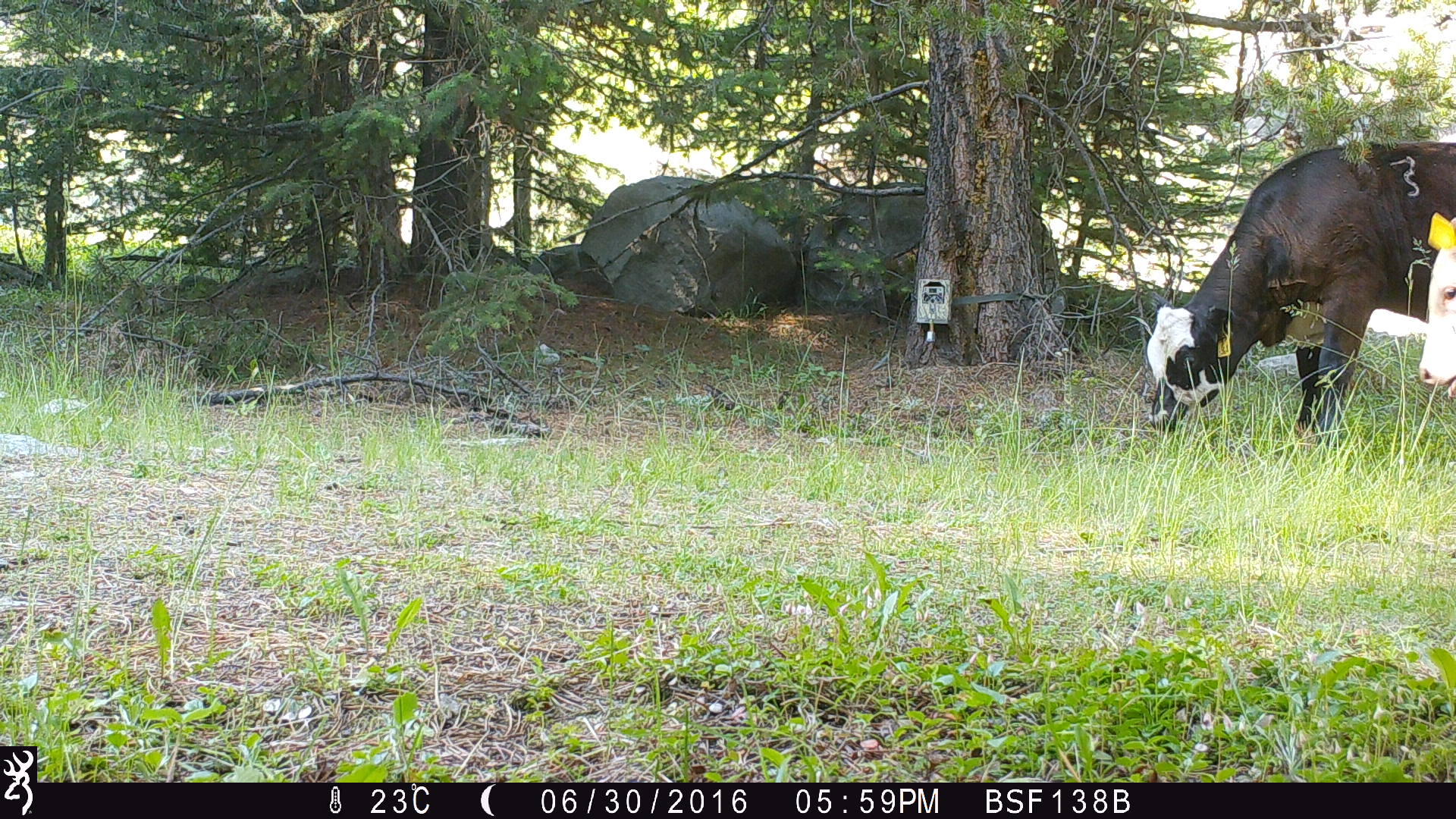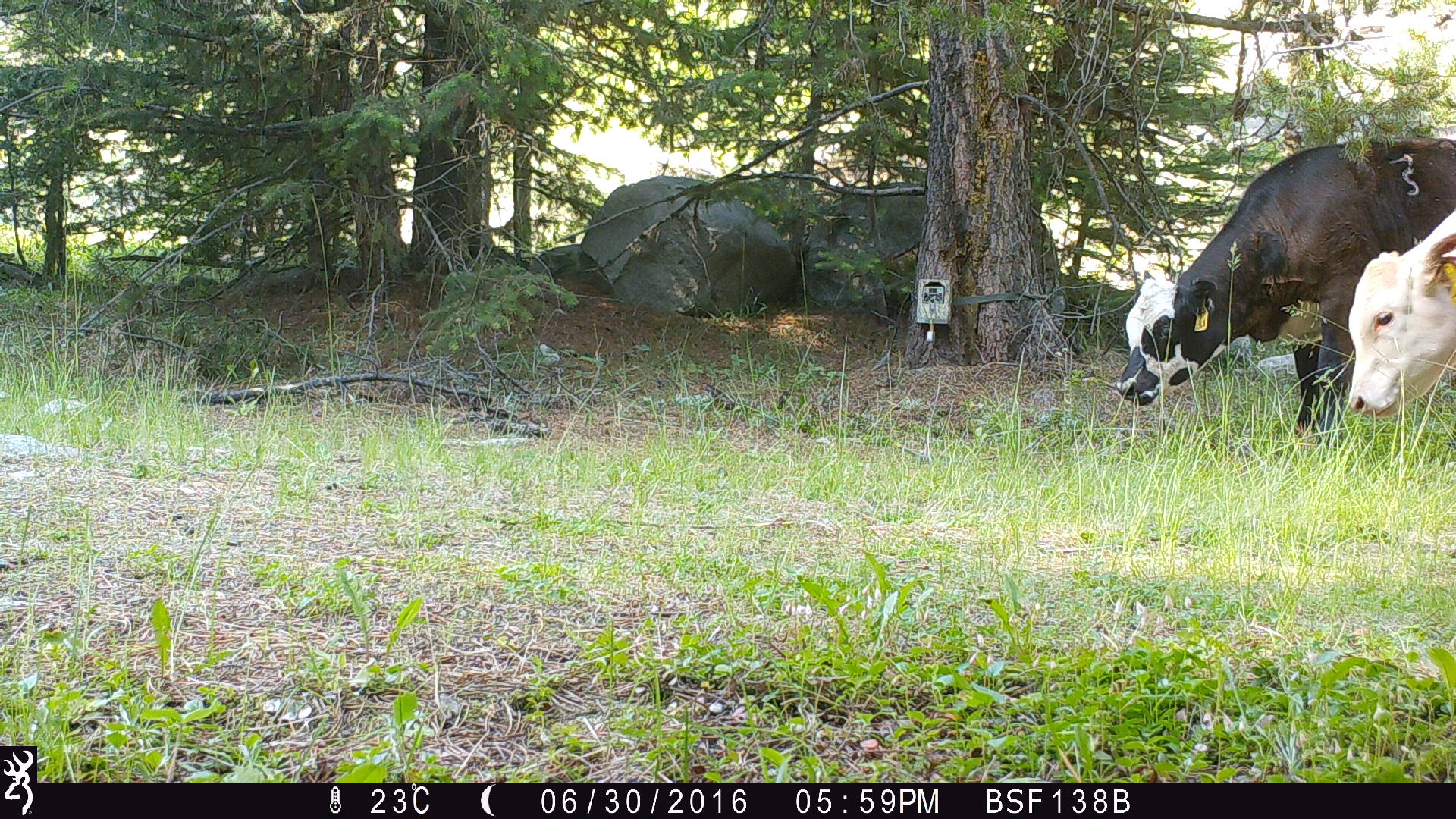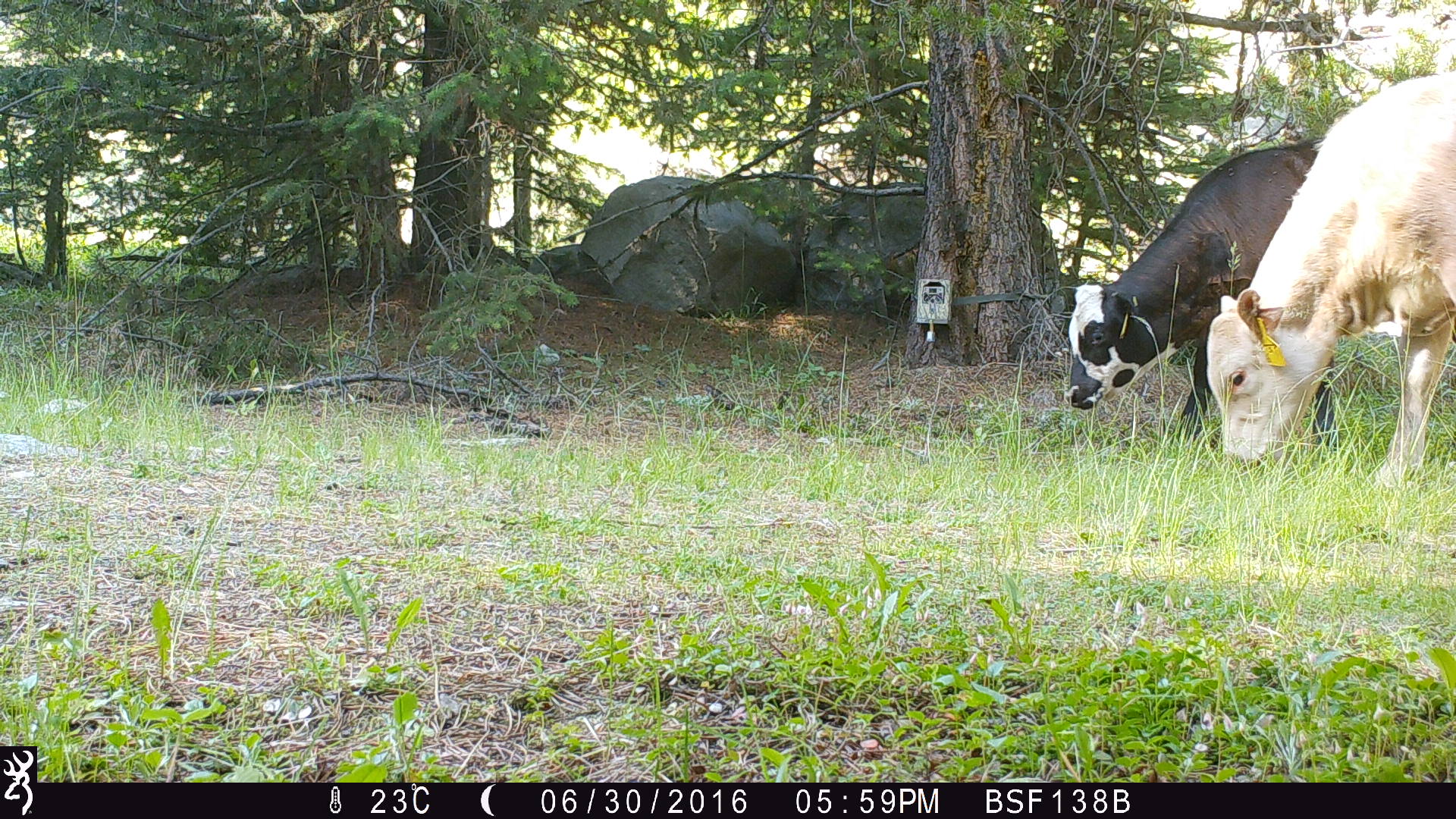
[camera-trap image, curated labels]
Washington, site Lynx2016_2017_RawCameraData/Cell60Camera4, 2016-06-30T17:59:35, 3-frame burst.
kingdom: Animalia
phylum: Chordata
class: Mammalia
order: Artiodactyla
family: Bovidae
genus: Bos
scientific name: Bos taurus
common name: domestic cattle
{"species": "domestic cattle (Bos taurus)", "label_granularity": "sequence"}